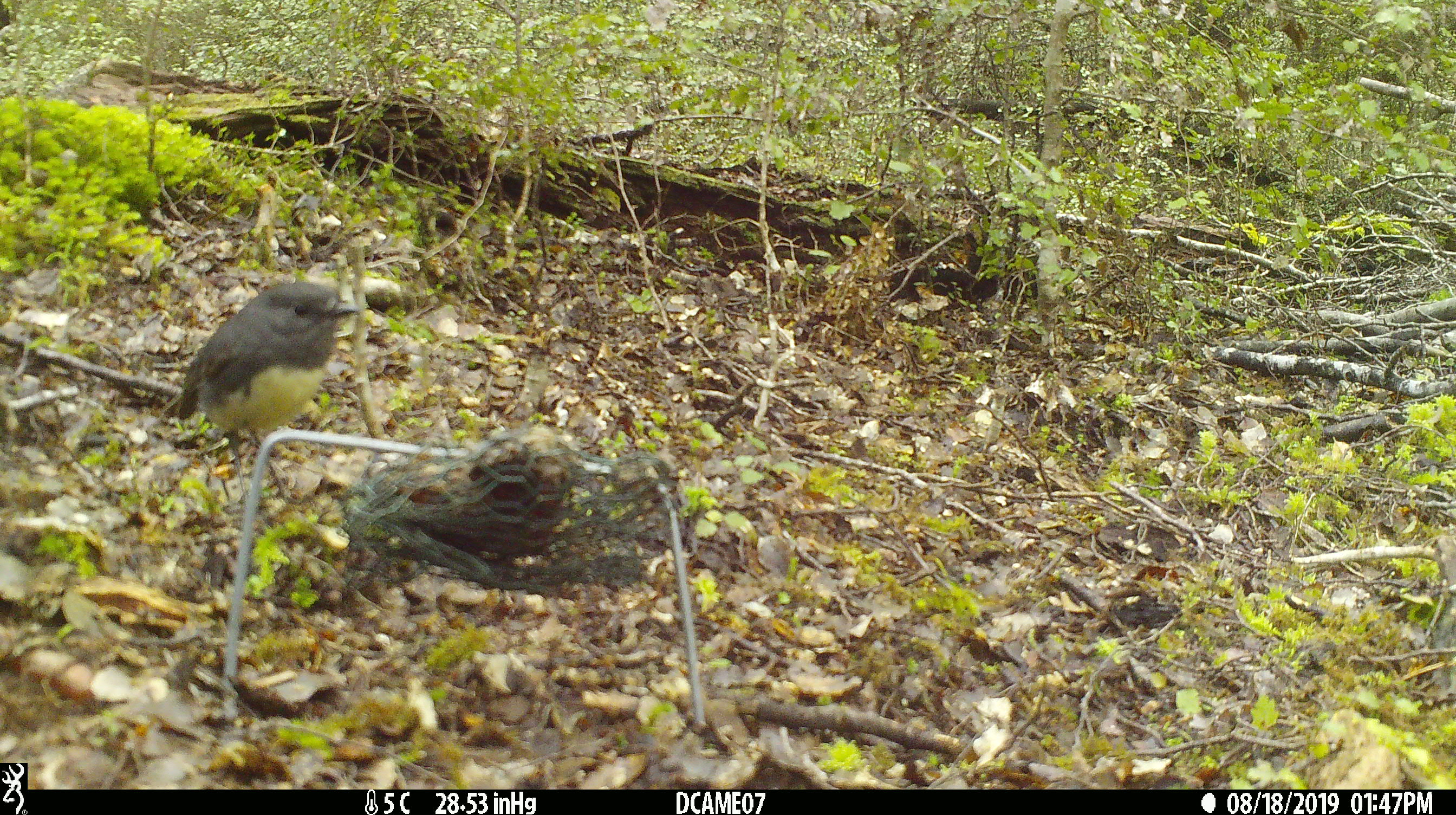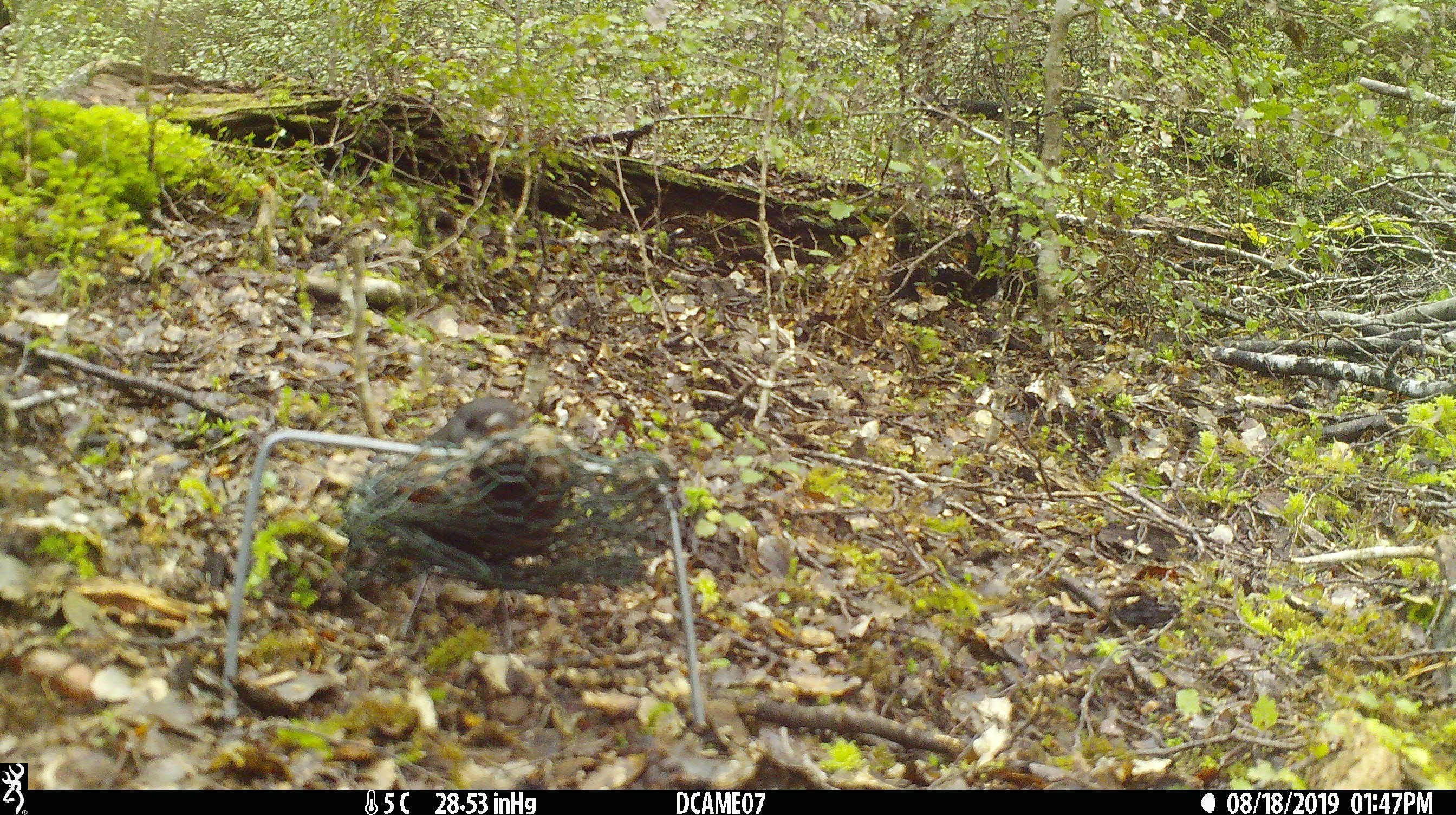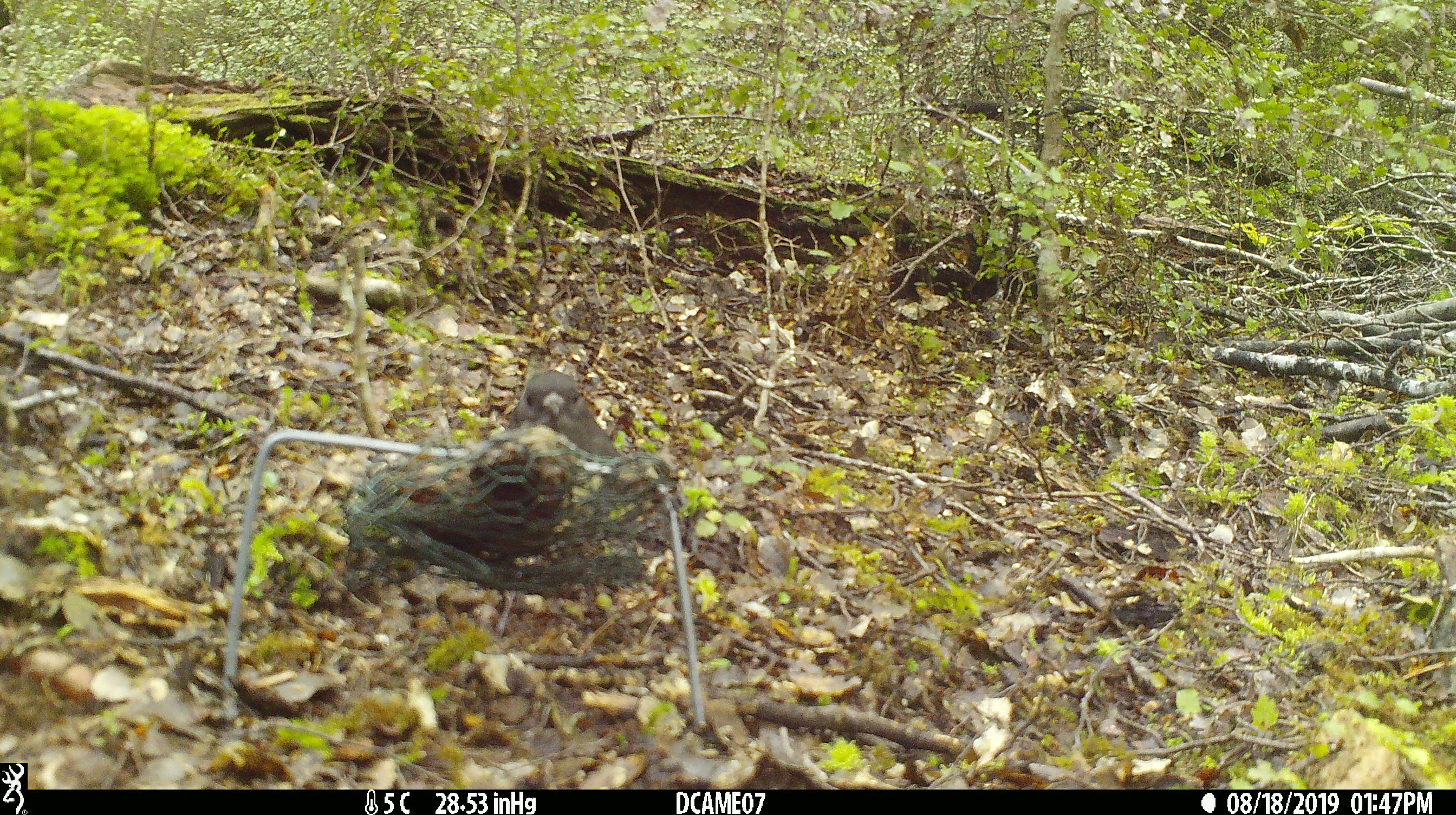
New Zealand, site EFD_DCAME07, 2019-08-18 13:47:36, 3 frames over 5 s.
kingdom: Animalia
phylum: Chordata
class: Aves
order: Passeriformes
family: Petroicidae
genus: Petroica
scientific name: Petroica australis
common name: new zealand robin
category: robin